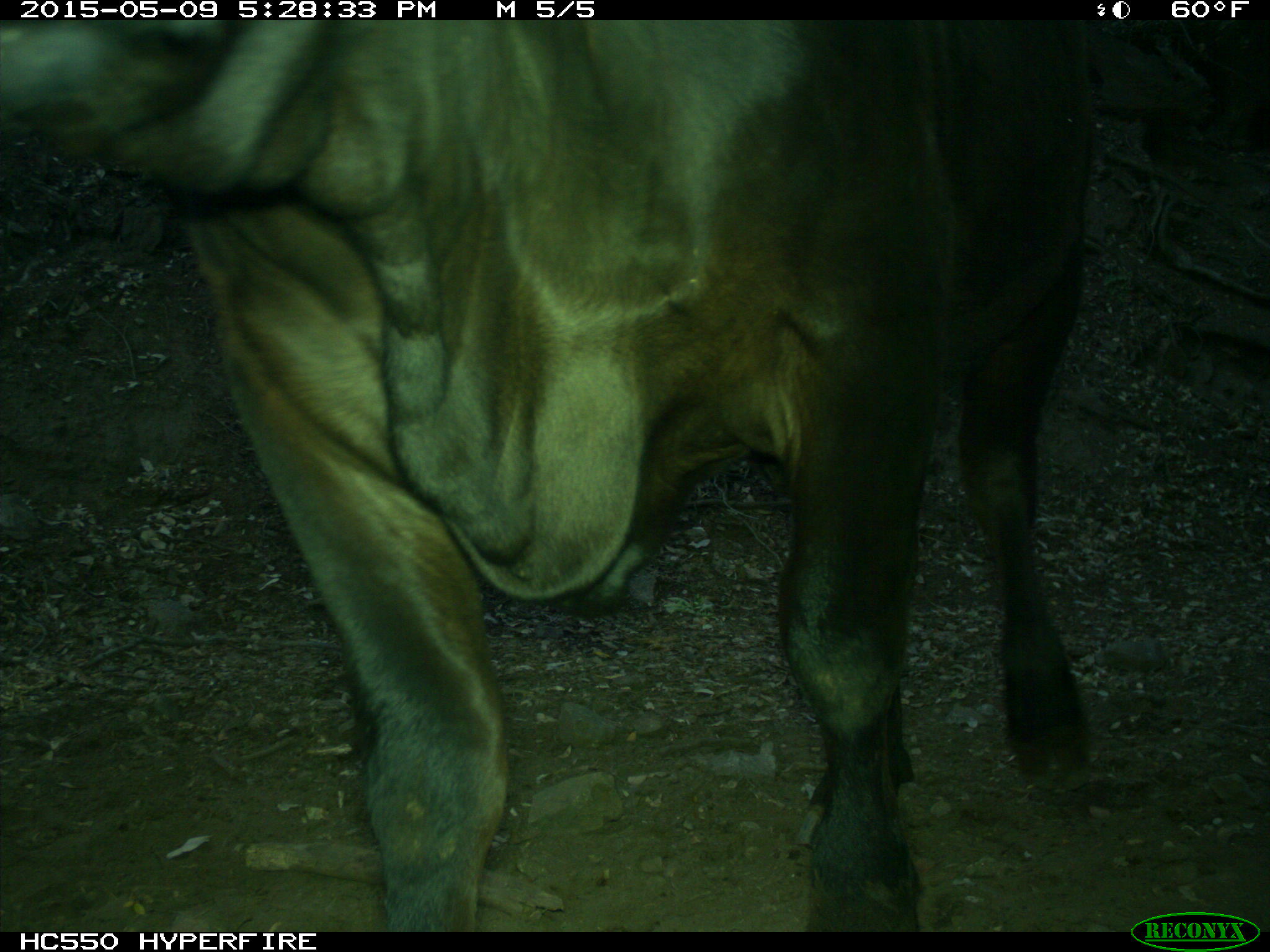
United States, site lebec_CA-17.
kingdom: Animalia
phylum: Chordata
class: Mammalia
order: Artiodactyla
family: Bovidae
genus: Bos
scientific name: Bos taurus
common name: domestic cow